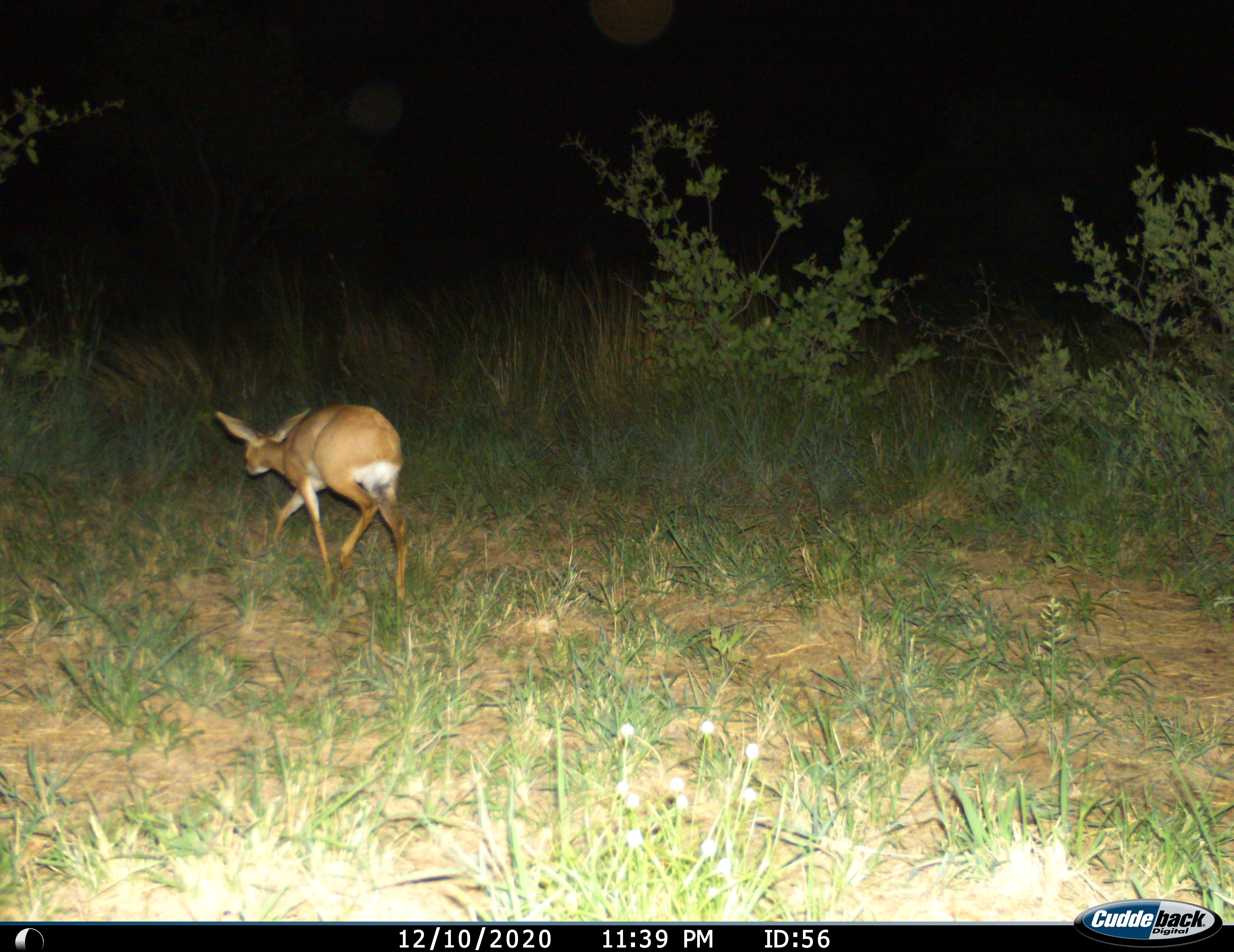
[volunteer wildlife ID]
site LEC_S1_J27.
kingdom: Animalia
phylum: Chordata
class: Mammalia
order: Artiodactyla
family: Bovidae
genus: Raphicerus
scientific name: Raphicerus campestris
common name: steenbok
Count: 1.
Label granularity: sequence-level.